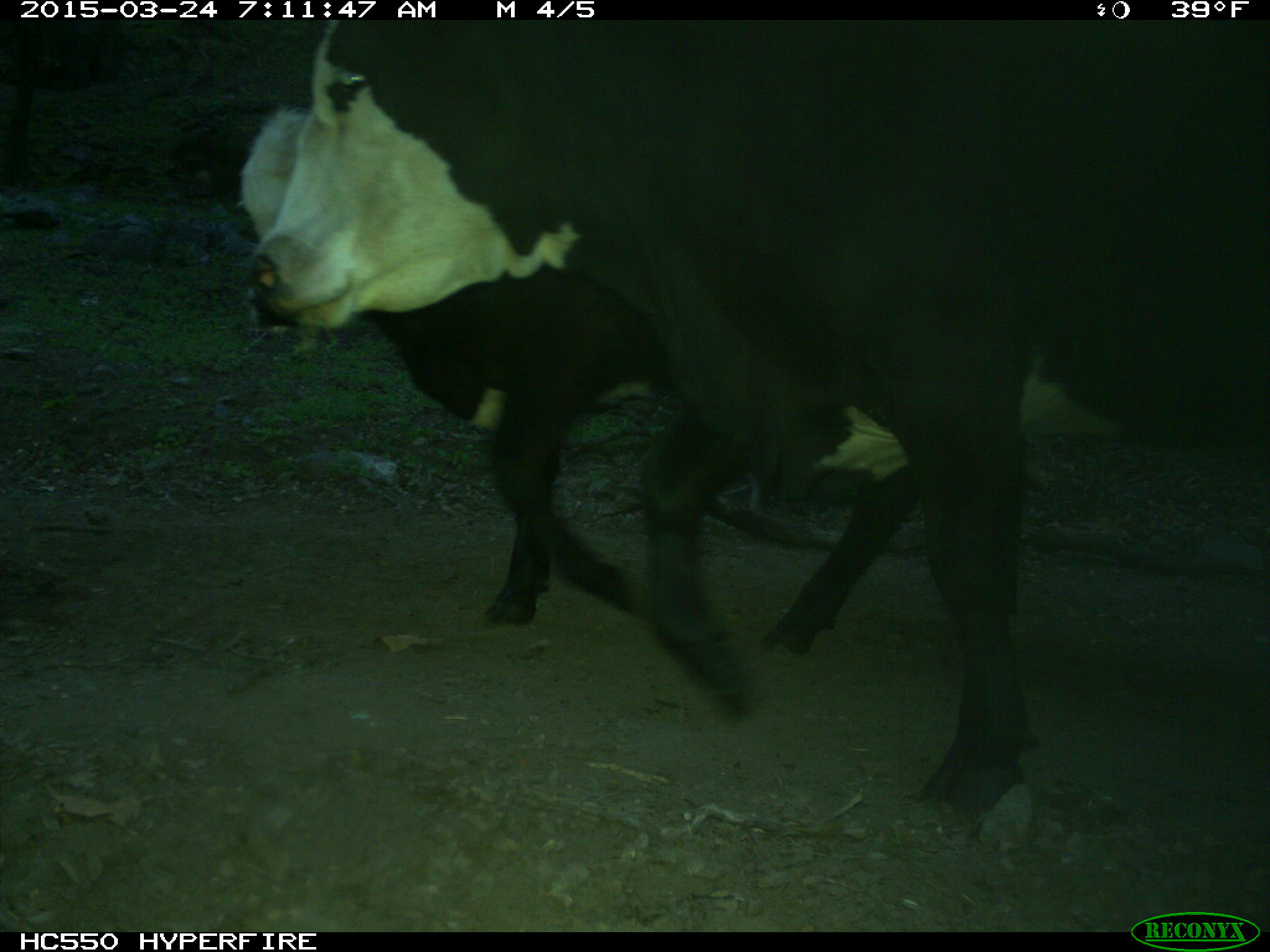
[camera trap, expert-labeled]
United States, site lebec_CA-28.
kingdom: Animalia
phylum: Chordata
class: Mammalia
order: Artiodactyla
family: Bovidae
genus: Bos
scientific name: Bos taurus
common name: domestic cow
Bos taurus (domestic cow).